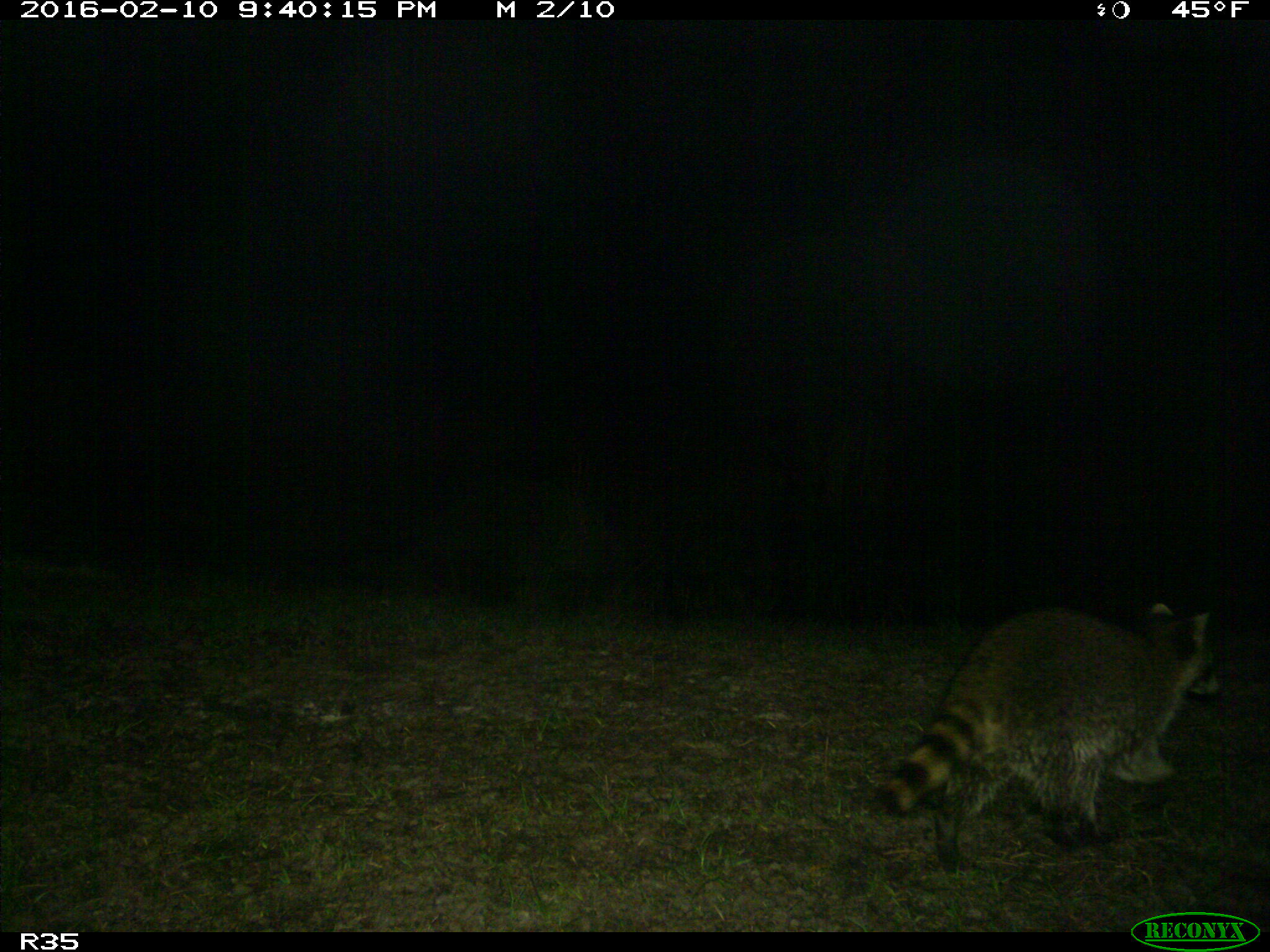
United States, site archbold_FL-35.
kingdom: Animalia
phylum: Chordata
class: Mammalia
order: Carnivora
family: Procyonidae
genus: Procyon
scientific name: Procyon lotor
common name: common raccoon